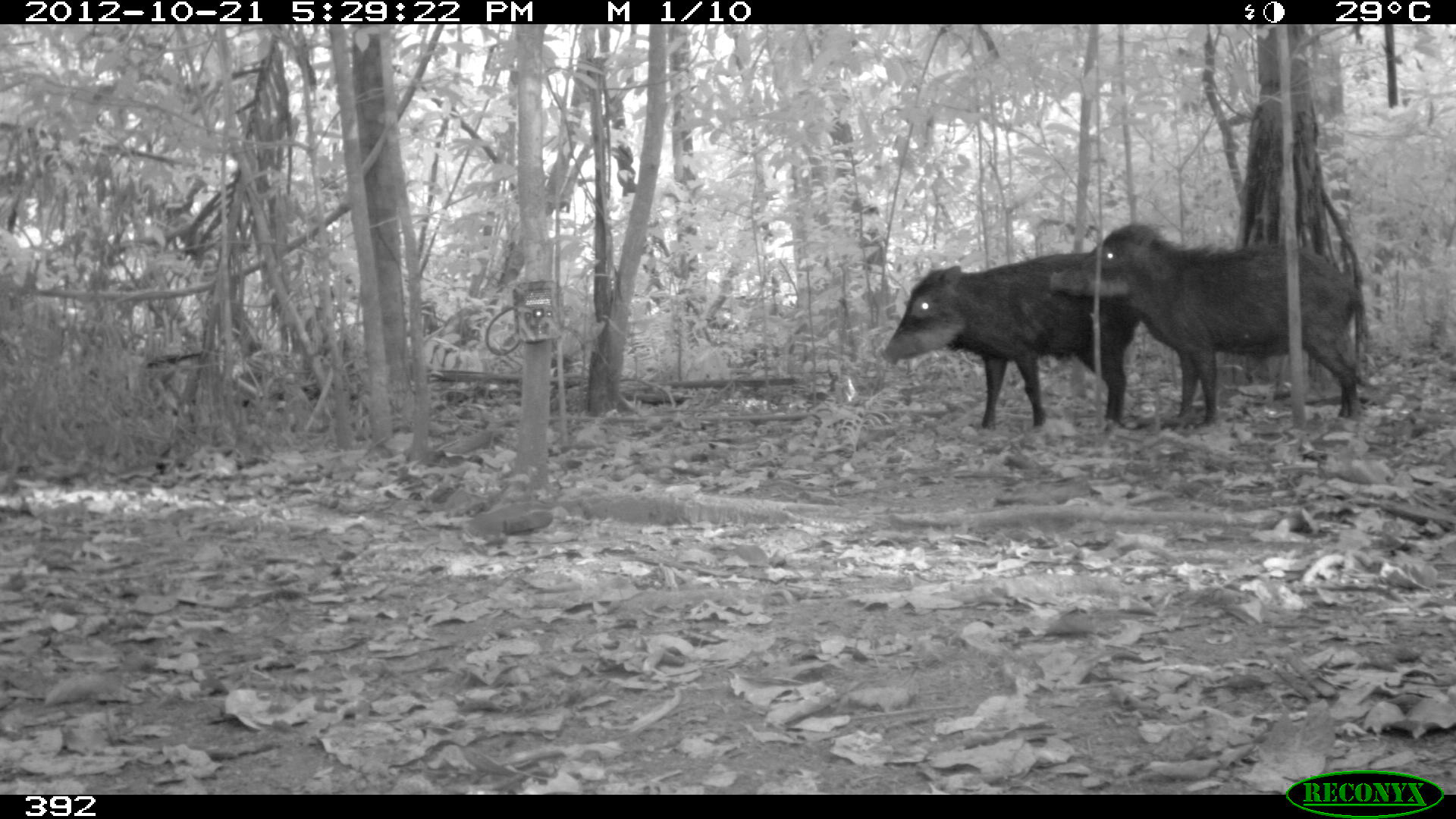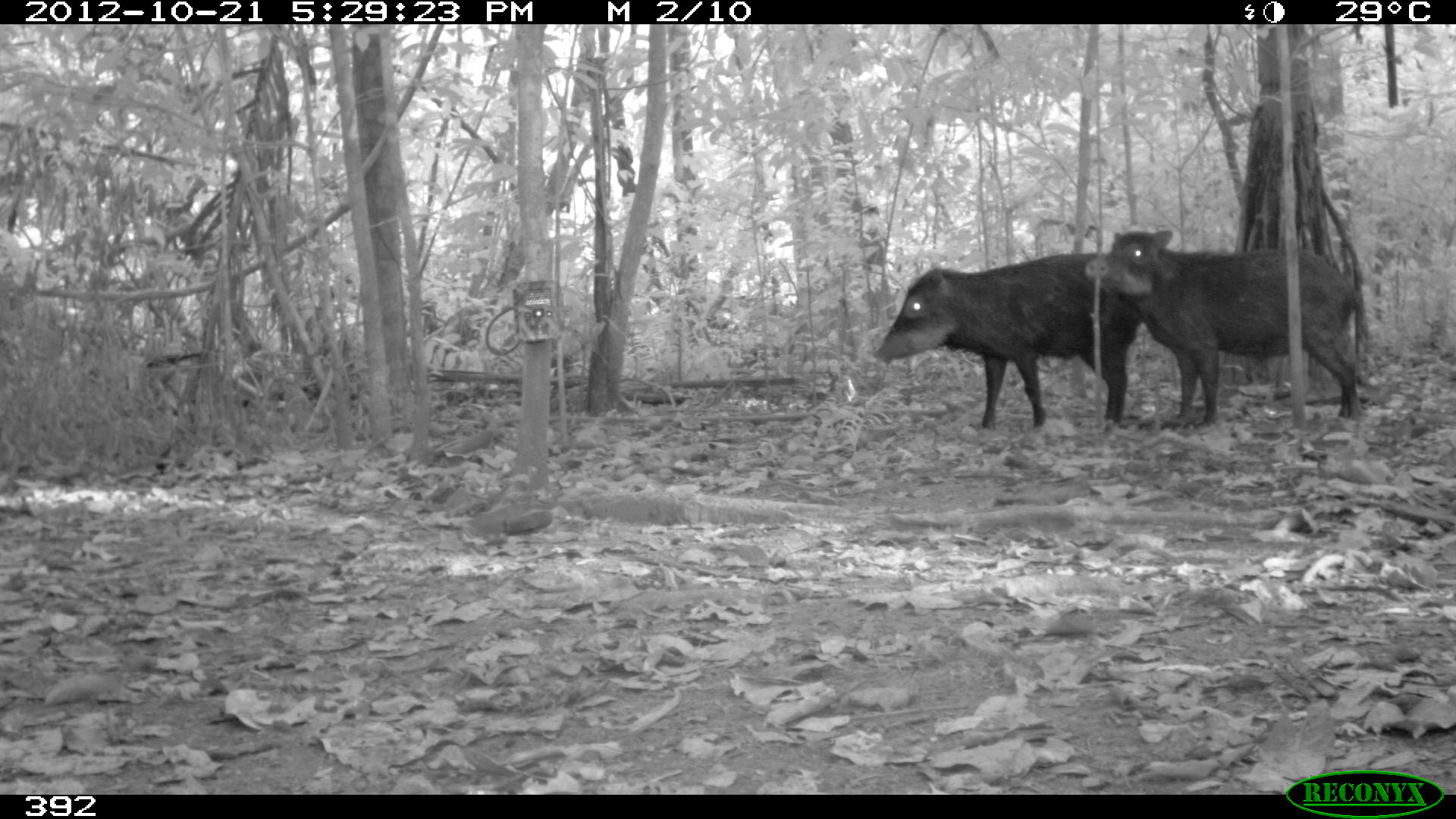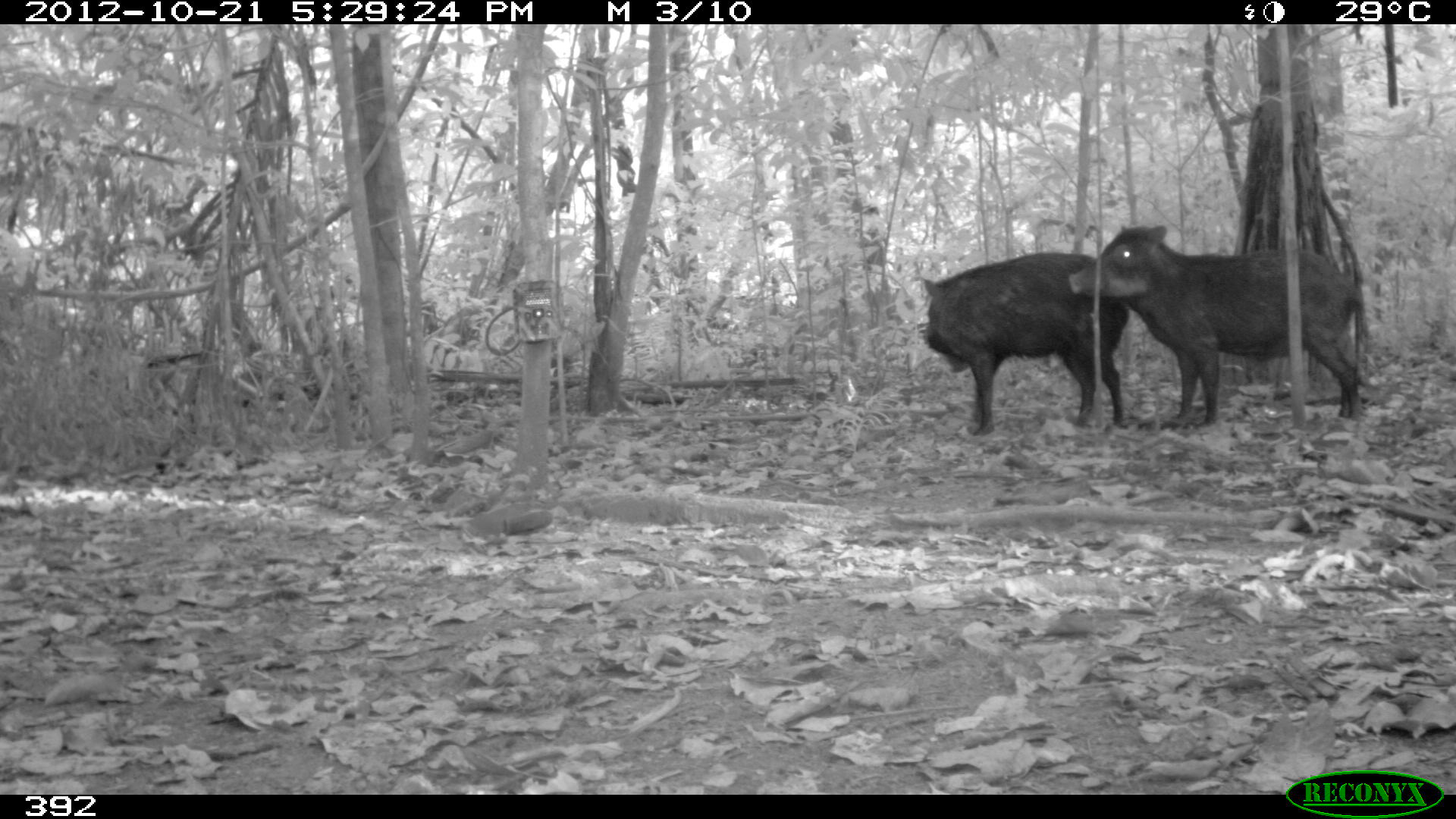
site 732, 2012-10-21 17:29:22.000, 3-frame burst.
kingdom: Animalia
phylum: Chordata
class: Mammalia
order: Artiodactyla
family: Tayassuidae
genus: Tayassu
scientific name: Tayassu pecari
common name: white-lipped peccary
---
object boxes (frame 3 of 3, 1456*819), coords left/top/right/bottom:
tayassu pecari: 1067/224/1363/427; 916/251/1129/435